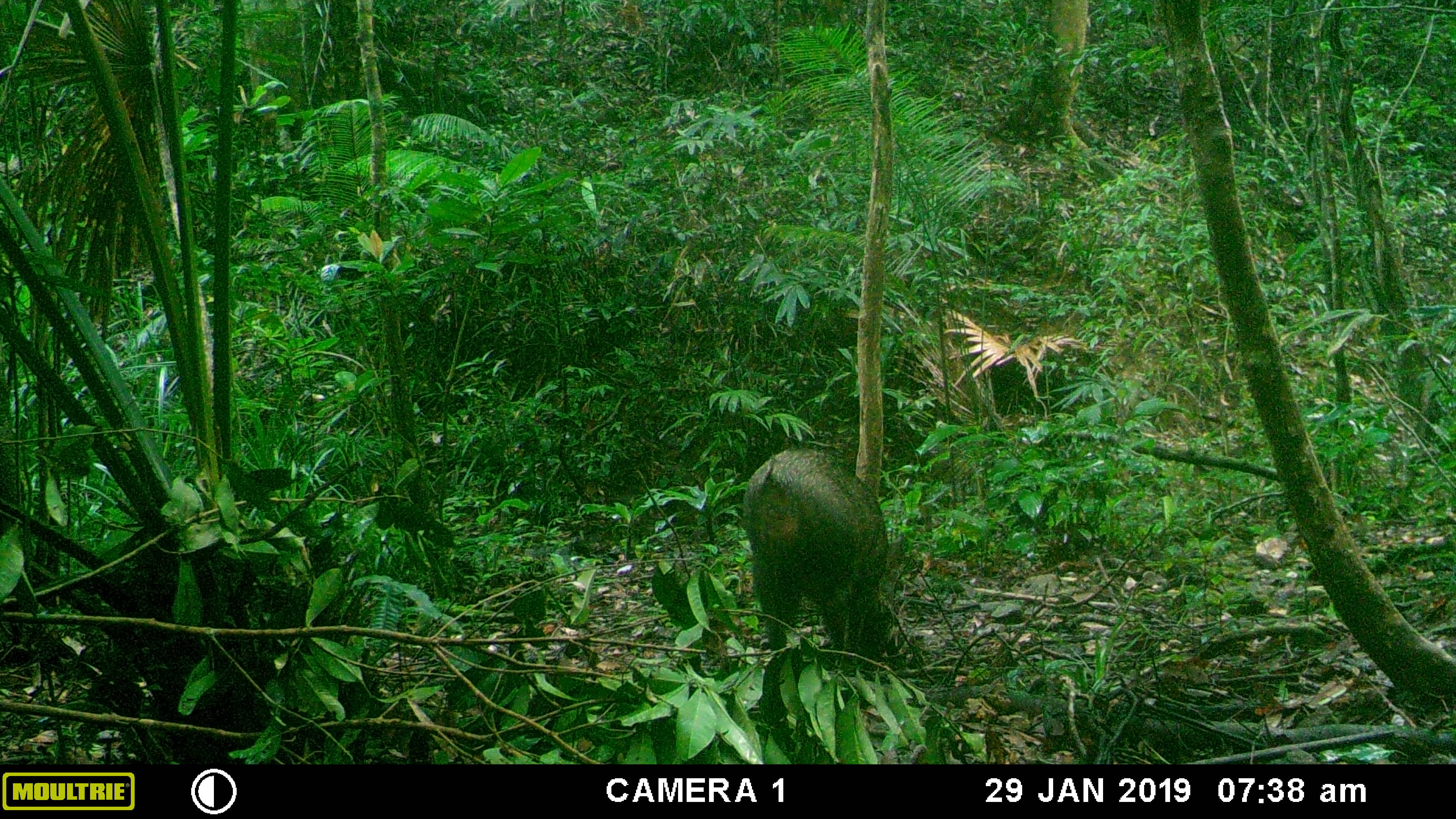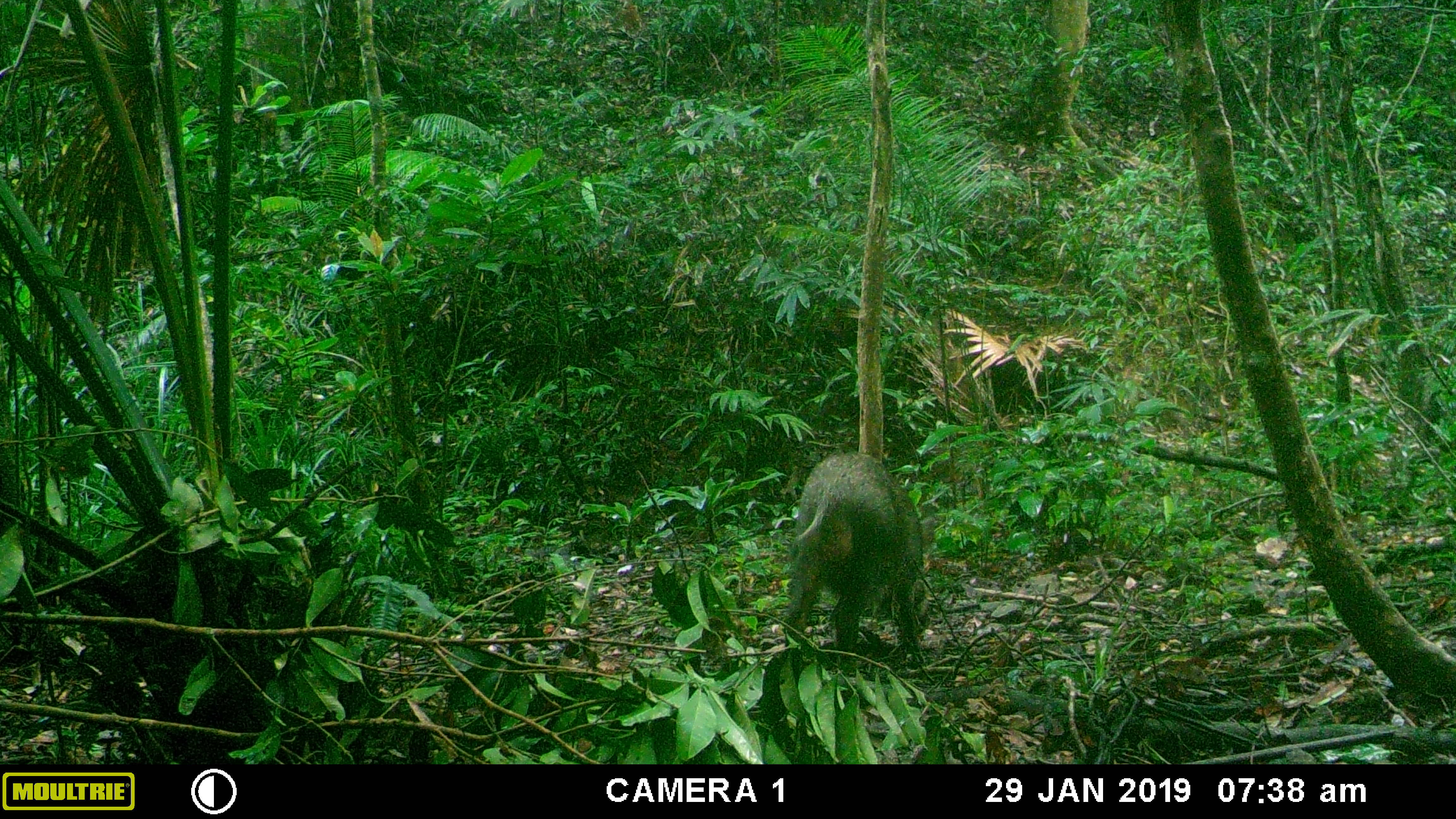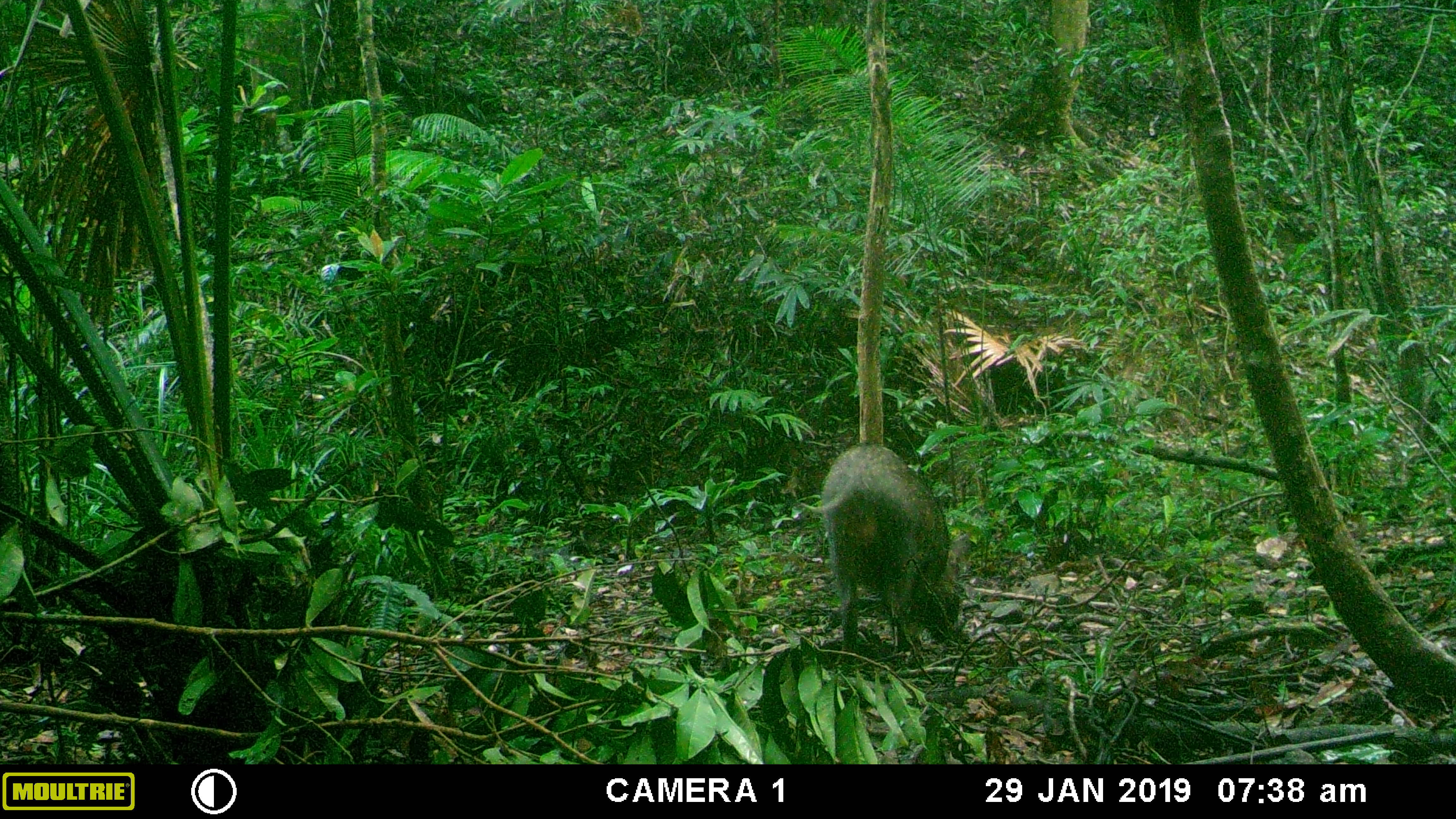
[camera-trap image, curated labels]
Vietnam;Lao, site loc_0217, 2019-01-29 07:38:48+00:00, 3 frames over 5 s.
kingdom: Animalia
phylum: Chordata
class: Mammalia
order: Artiodactyla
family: Suidae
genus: Sus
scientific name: Sus scrofa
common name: eurasian wild pig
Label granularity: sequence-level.